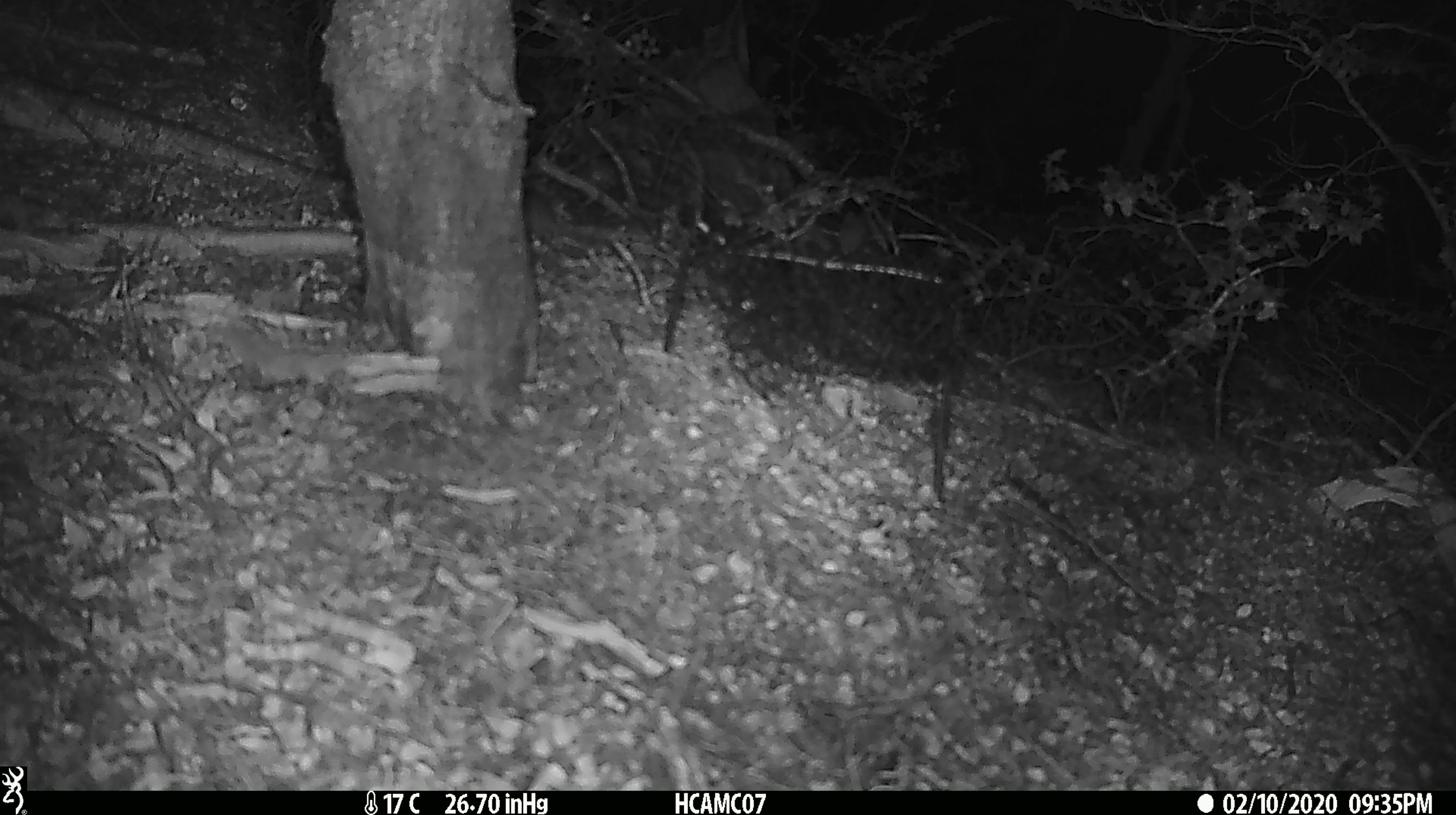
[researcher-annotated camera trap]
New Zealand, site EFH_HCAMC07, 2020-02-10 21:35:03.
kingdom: Animalia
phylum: Chordata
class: Mammalia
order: Rodentia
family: Muridae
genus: Mus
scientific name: Mus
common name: mouse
Mouse (Mus).